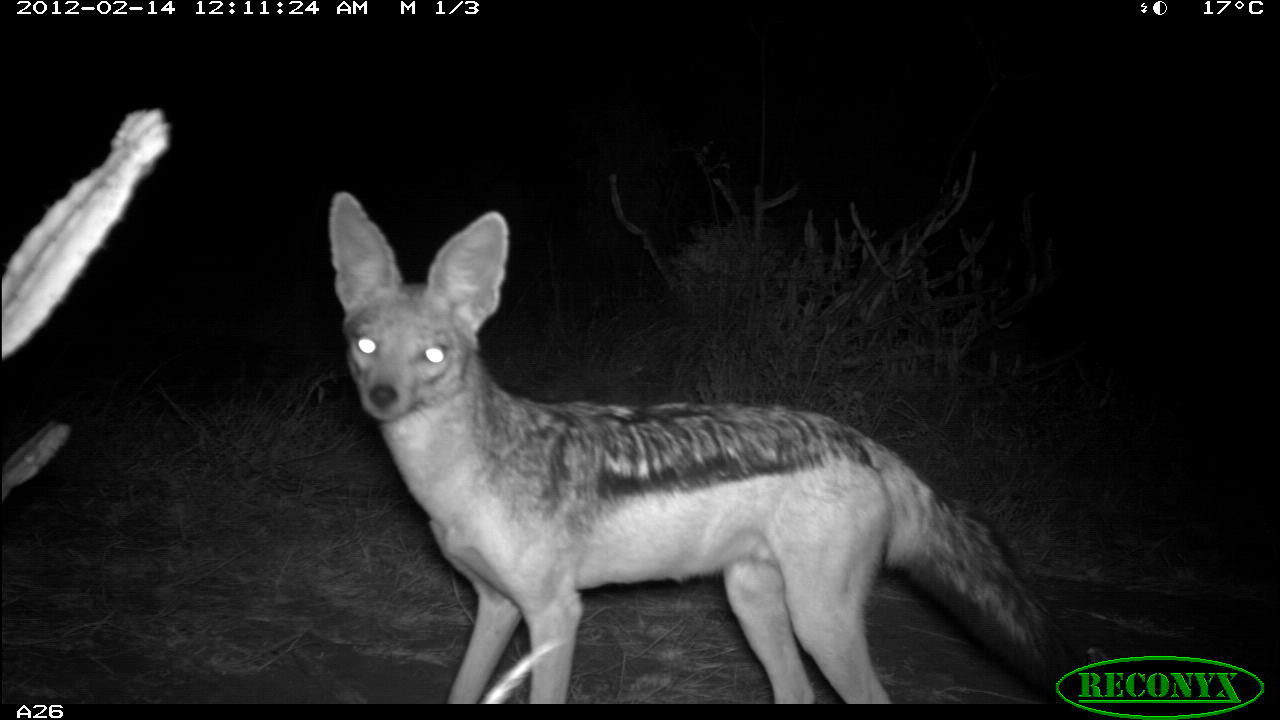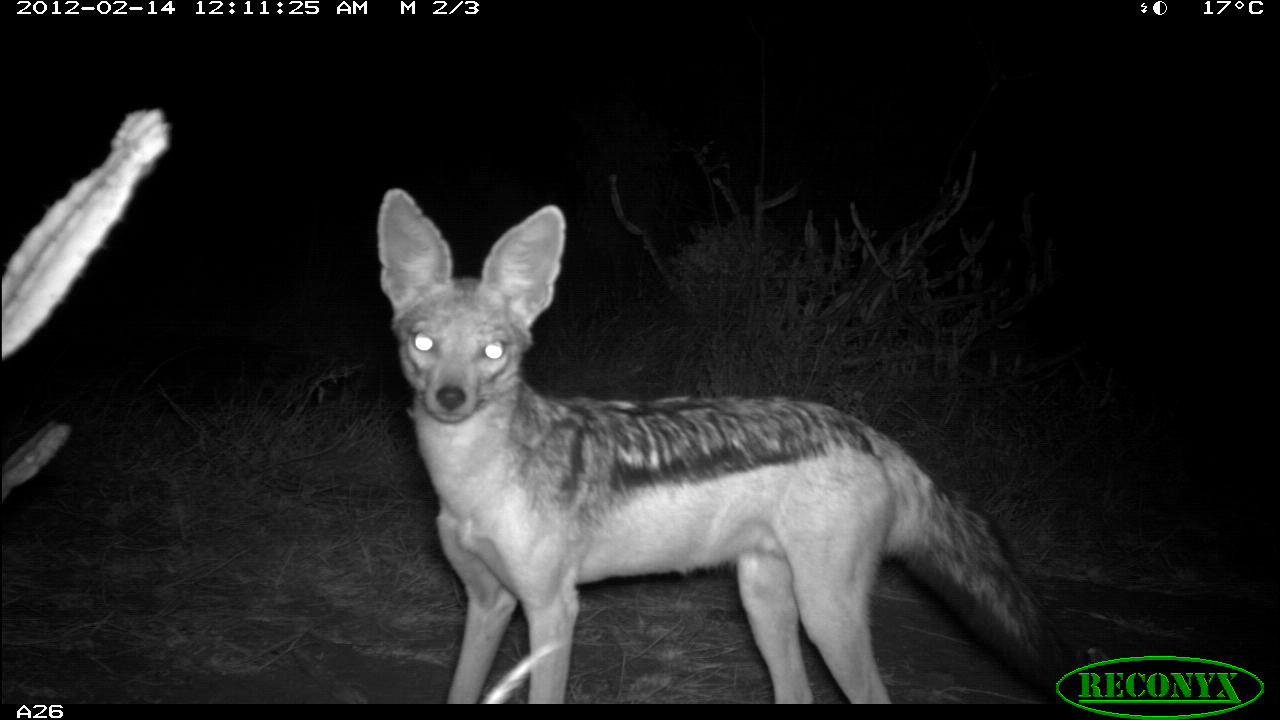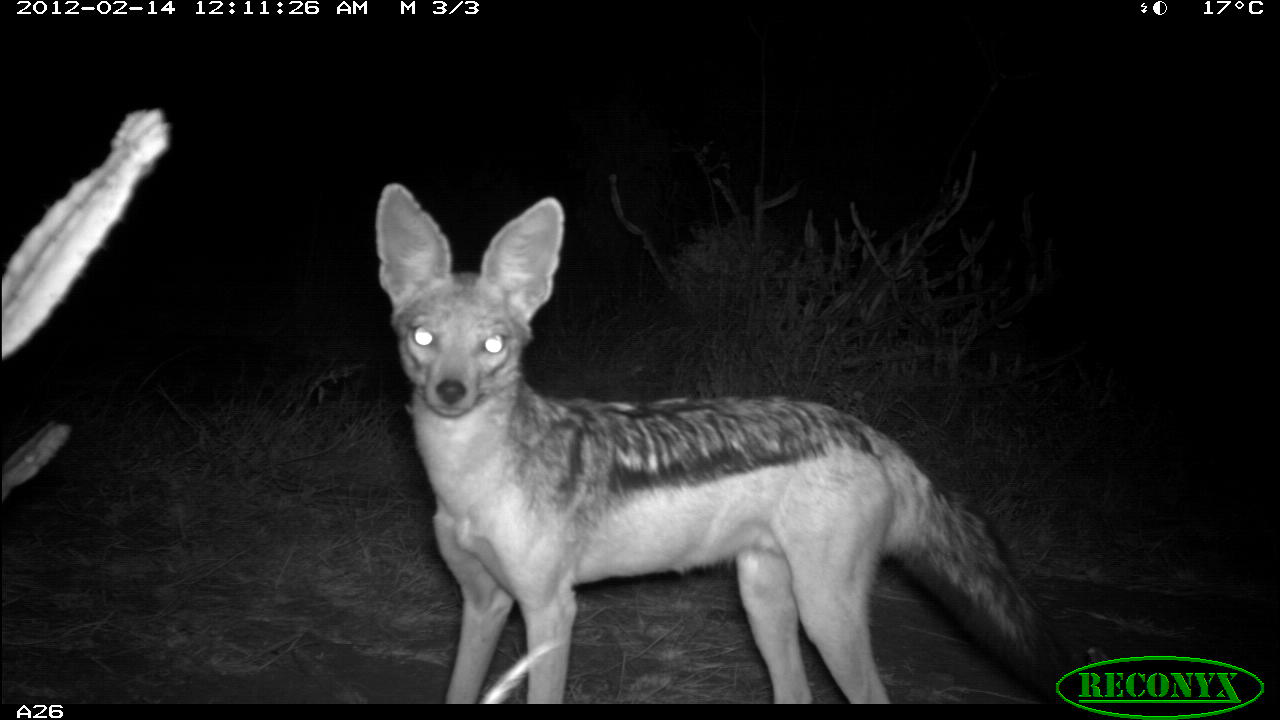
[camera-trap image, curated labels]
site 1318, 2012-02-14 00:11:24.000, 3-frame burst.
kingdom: Animalia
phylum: Chordata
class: Mammalia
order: Carnivora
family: Canidae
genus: Lupulella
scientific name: Lupulella mesomelas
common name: black-backed jackal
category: canis mesomelas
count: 1